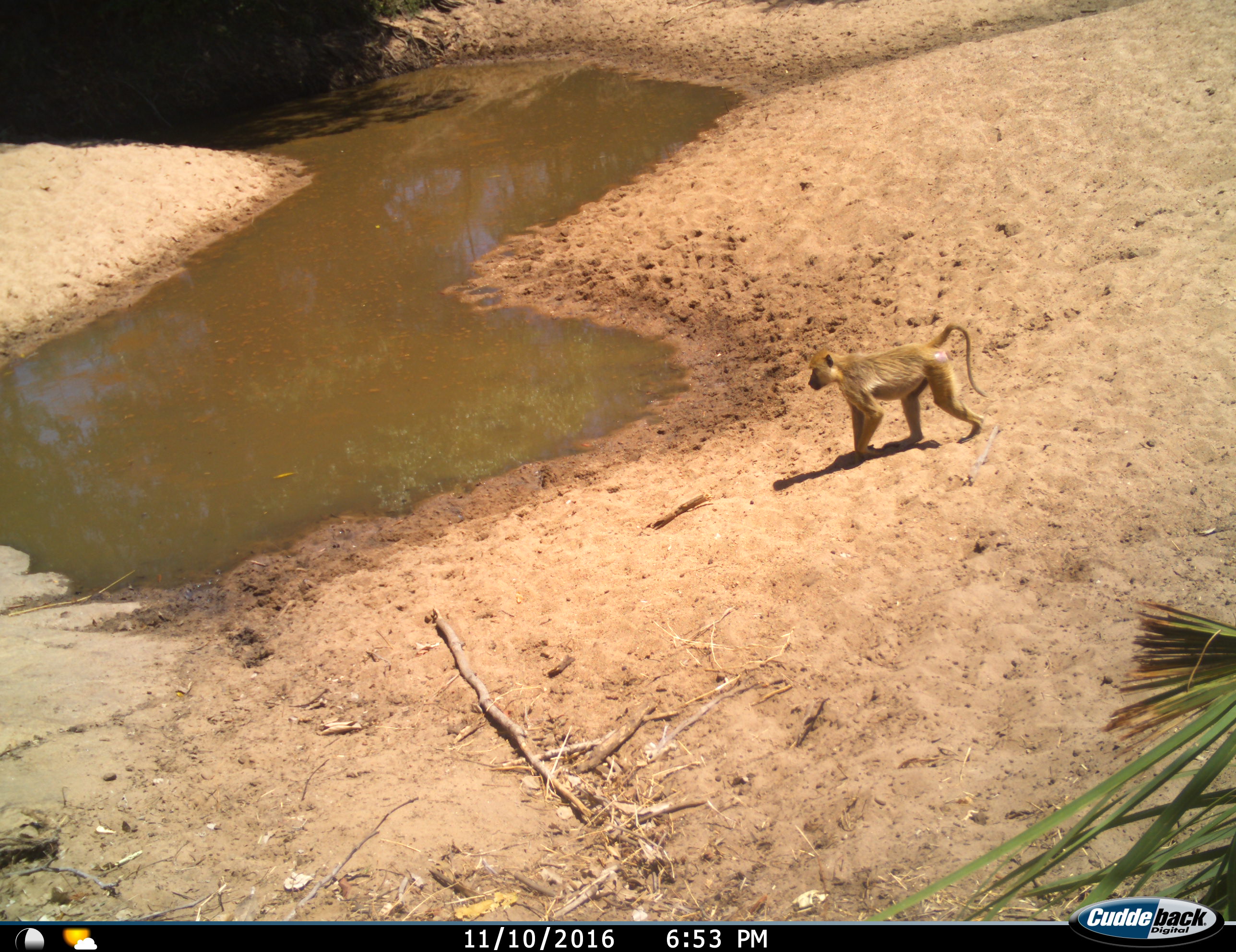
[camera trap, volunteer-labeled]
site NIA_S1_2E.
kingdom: Animalia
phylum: Chordata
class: Mammalia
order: Primates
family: Cercopithecidae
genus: Papio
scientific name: Papio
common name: baboon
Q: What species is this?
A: Baboon (Papio).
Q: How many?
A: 1.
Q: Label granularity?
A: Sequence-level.